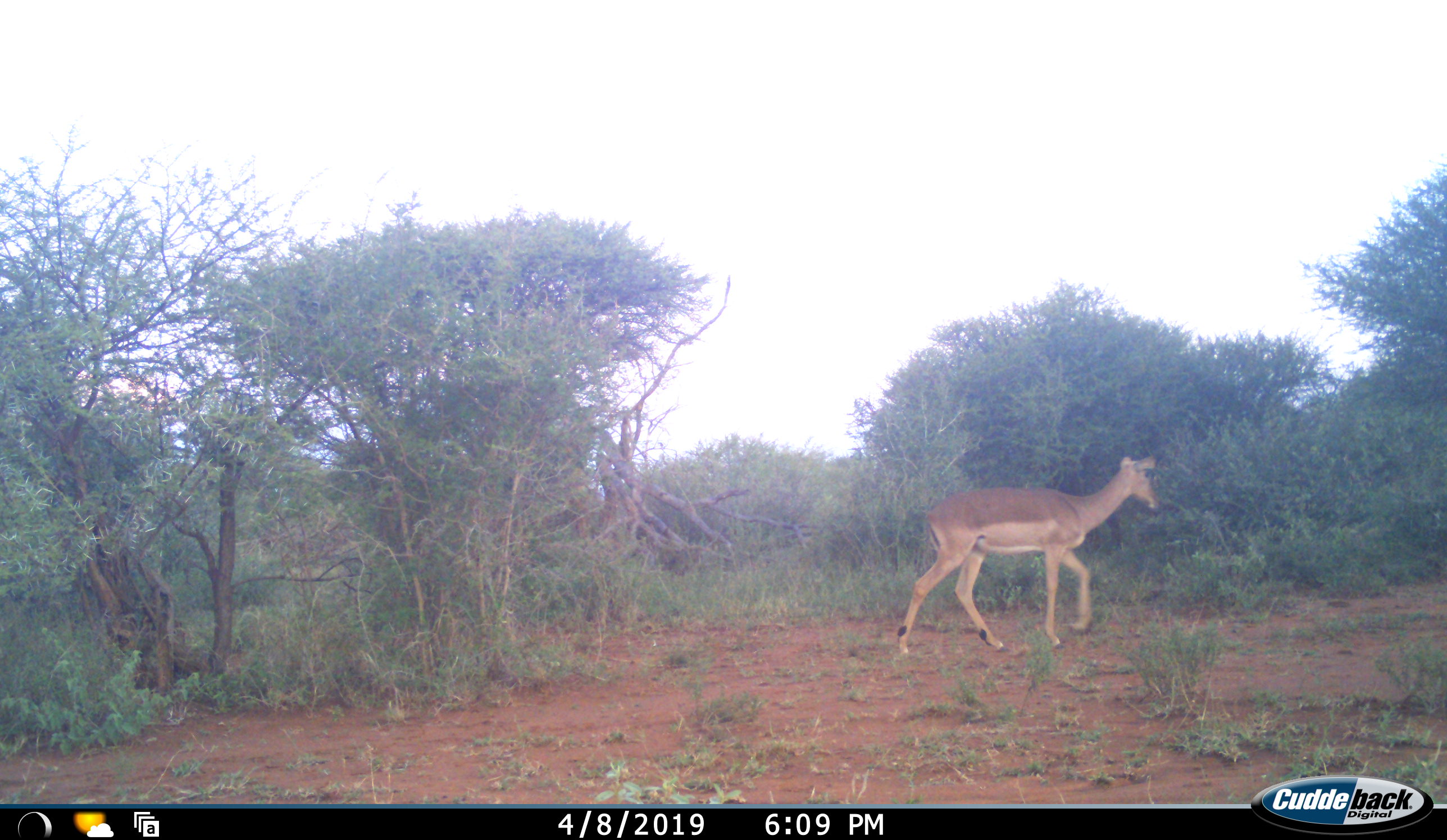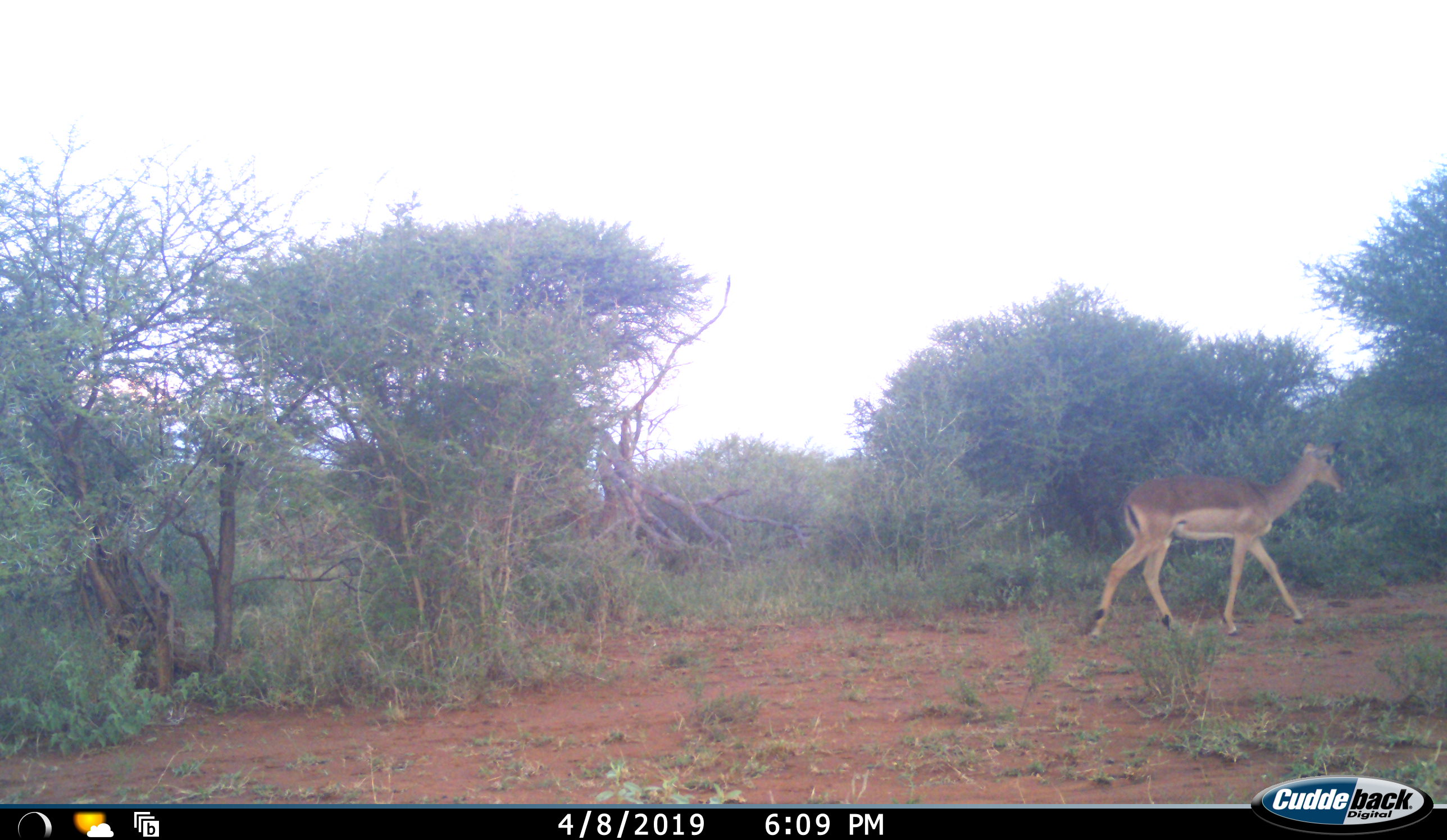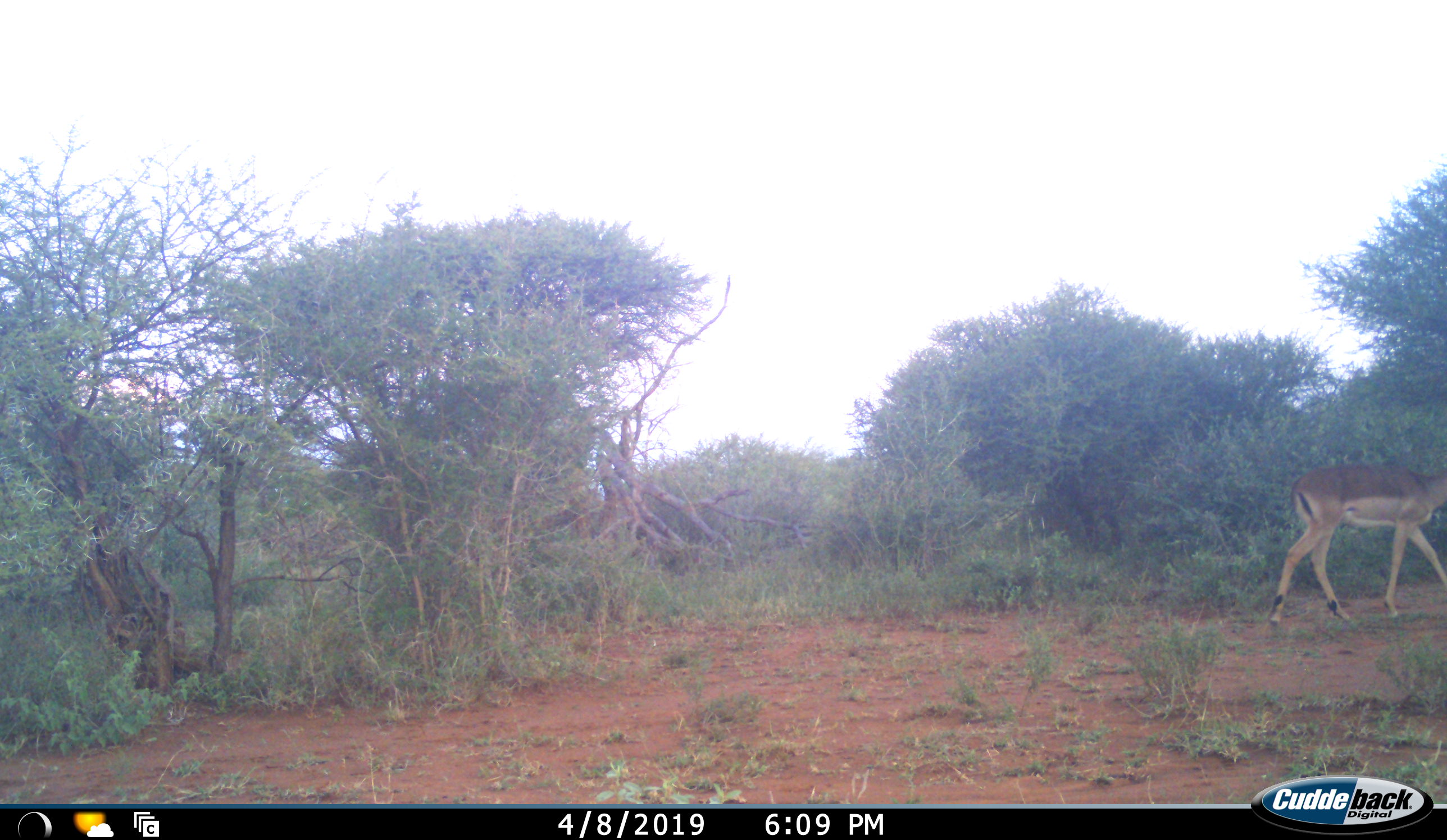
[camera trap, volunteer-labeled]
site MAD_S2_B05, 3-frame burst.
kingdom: Animalia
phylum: Chordata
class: Mammalia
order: Artiodactyla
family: Bovidae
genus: Aepyceros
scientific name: Aepyceros melampus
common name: impala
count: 1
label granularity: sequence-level